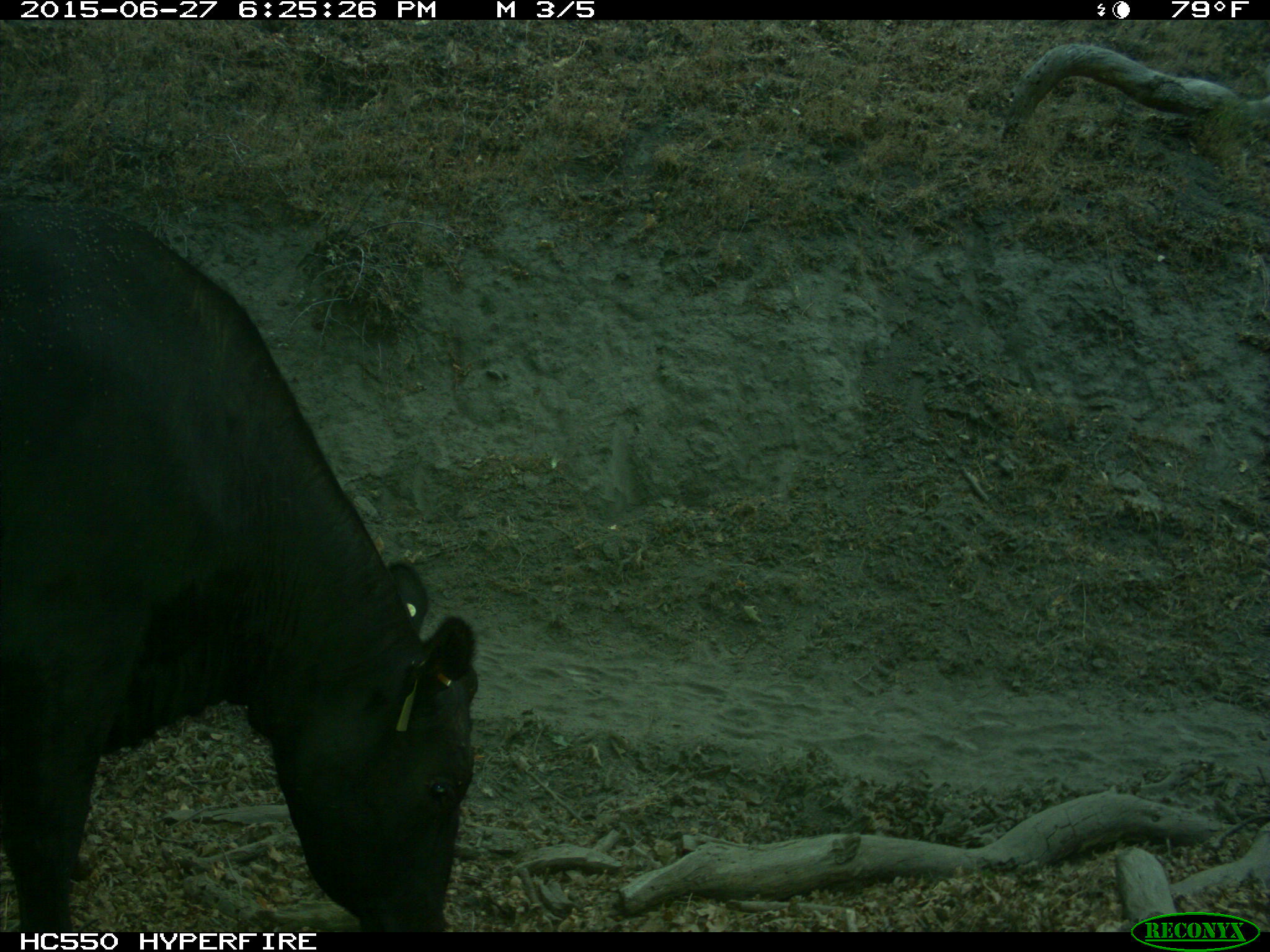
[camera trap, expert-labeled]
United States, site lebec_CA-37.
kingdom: Animalia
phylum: Chordata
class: Mammalia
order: Artiodactyla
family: Bovidae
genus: Bos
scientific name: Bos taurus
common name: domestic cow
Bos taurus (domestic cow).